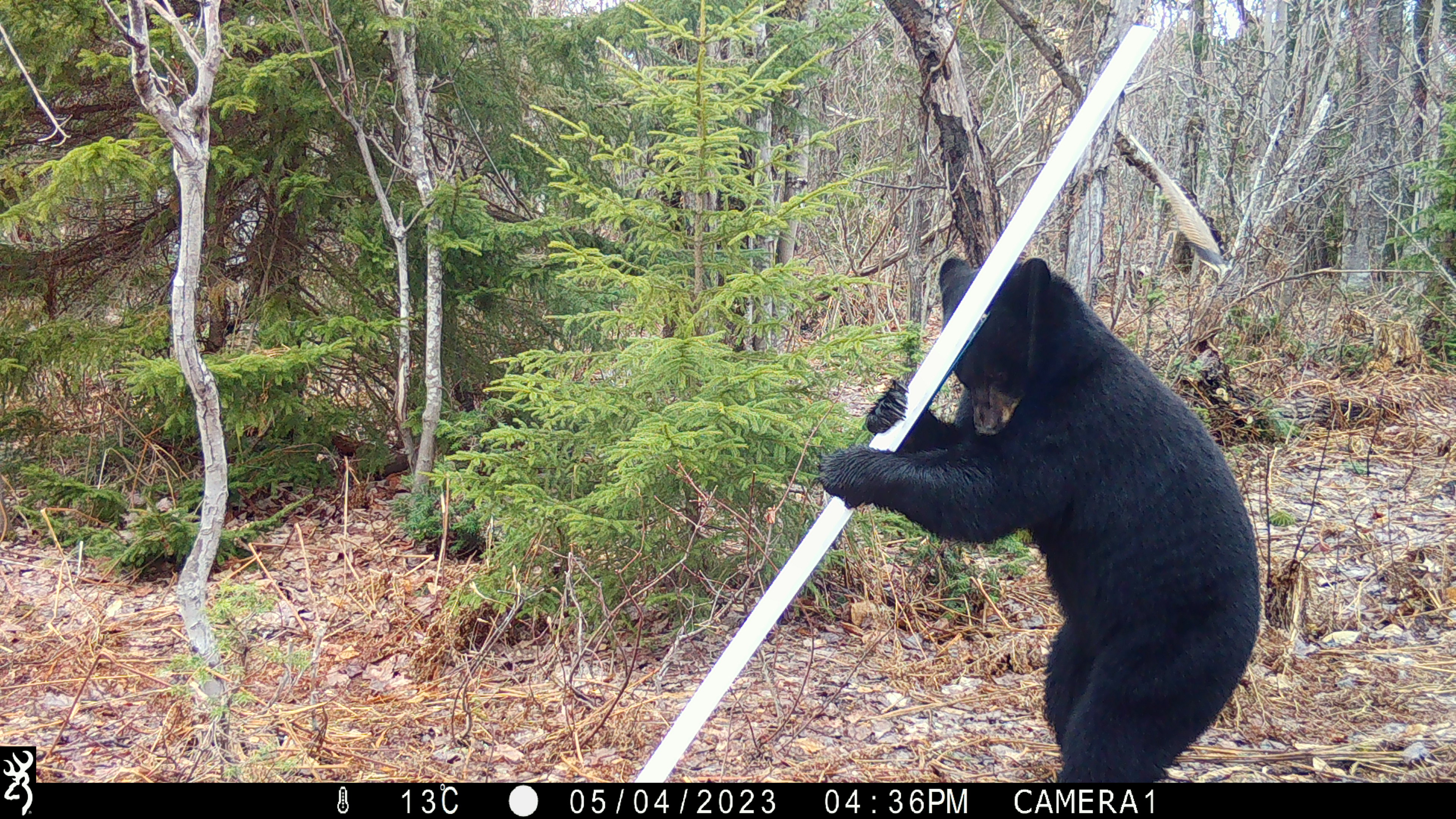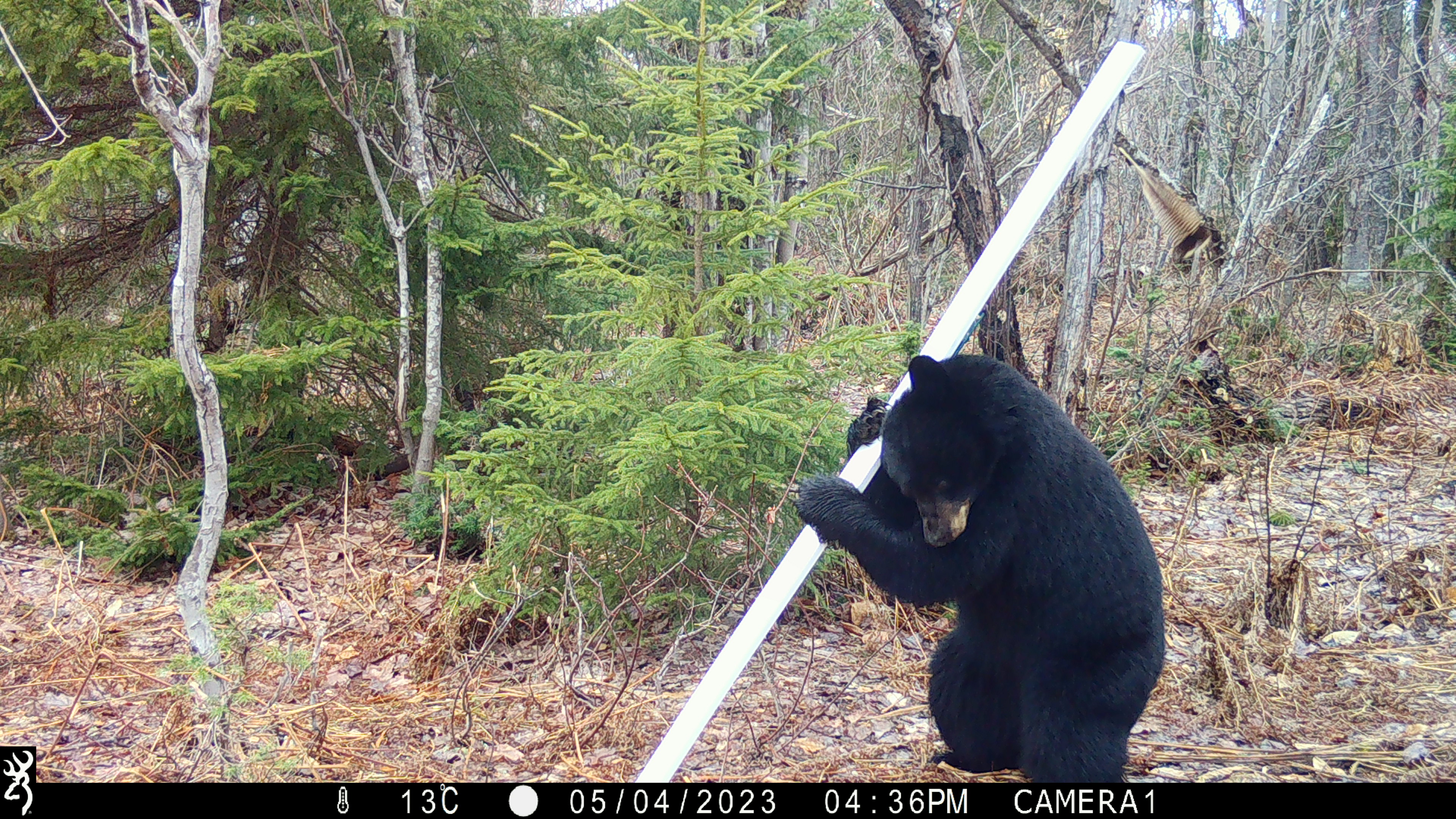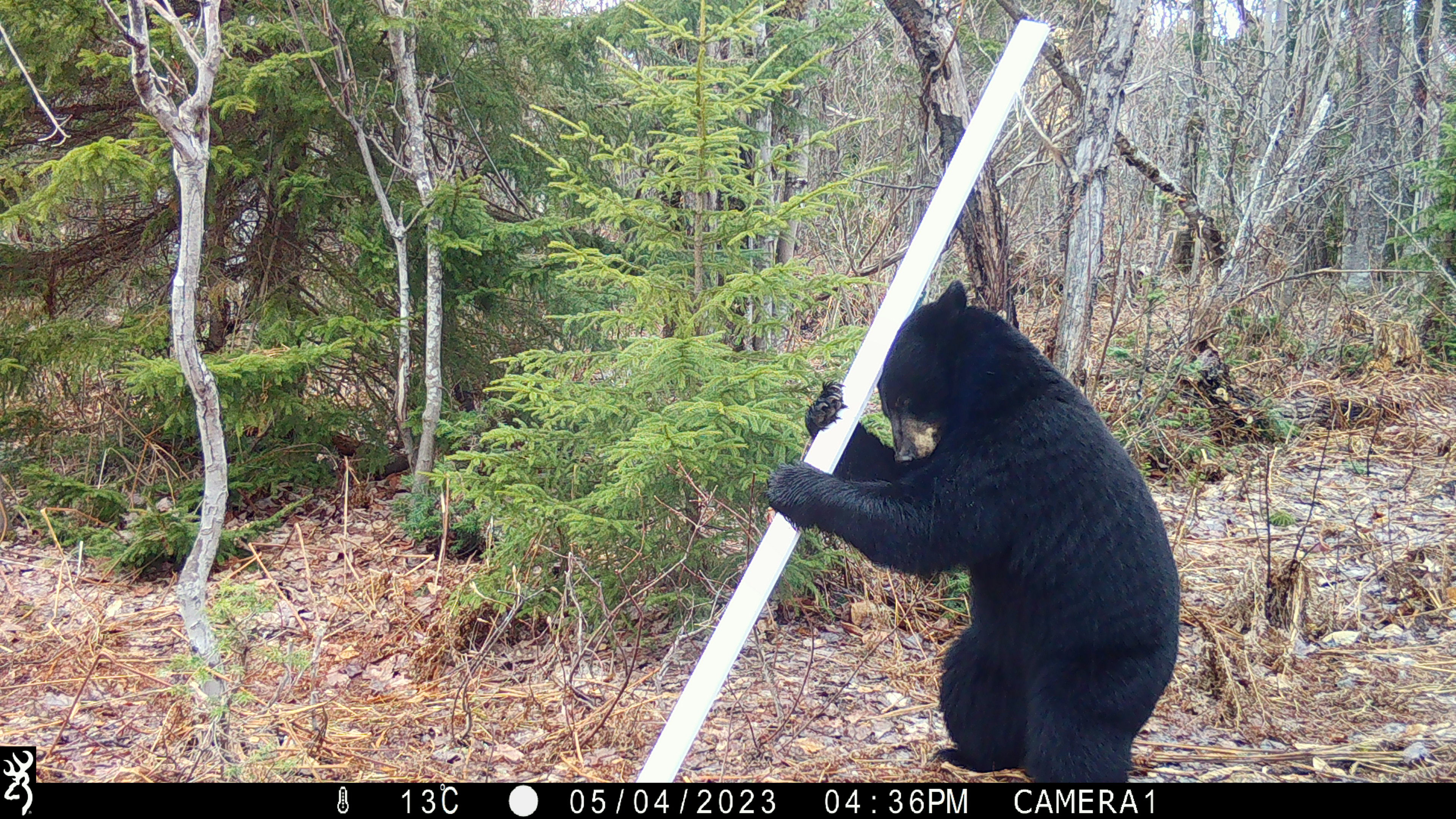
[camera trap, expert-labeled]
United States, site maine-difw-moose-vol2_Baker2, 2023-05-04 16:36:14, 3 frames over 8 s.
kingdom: Animalia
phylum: Chordata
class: Mammalia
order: Carnivora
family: Ursidae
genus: Ursus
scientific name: Ursus americanus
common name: black bear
Black bear (Ursus americanus).